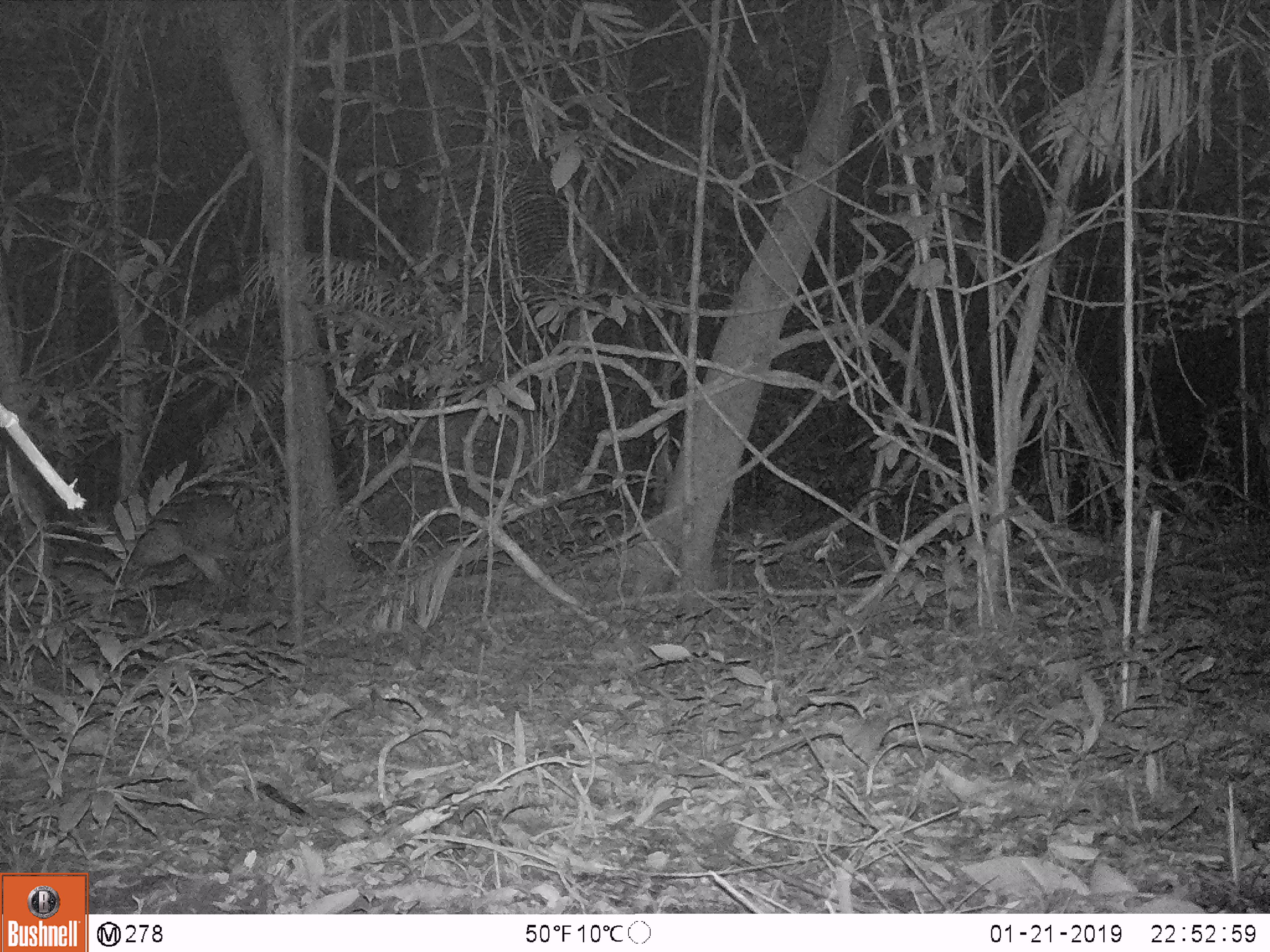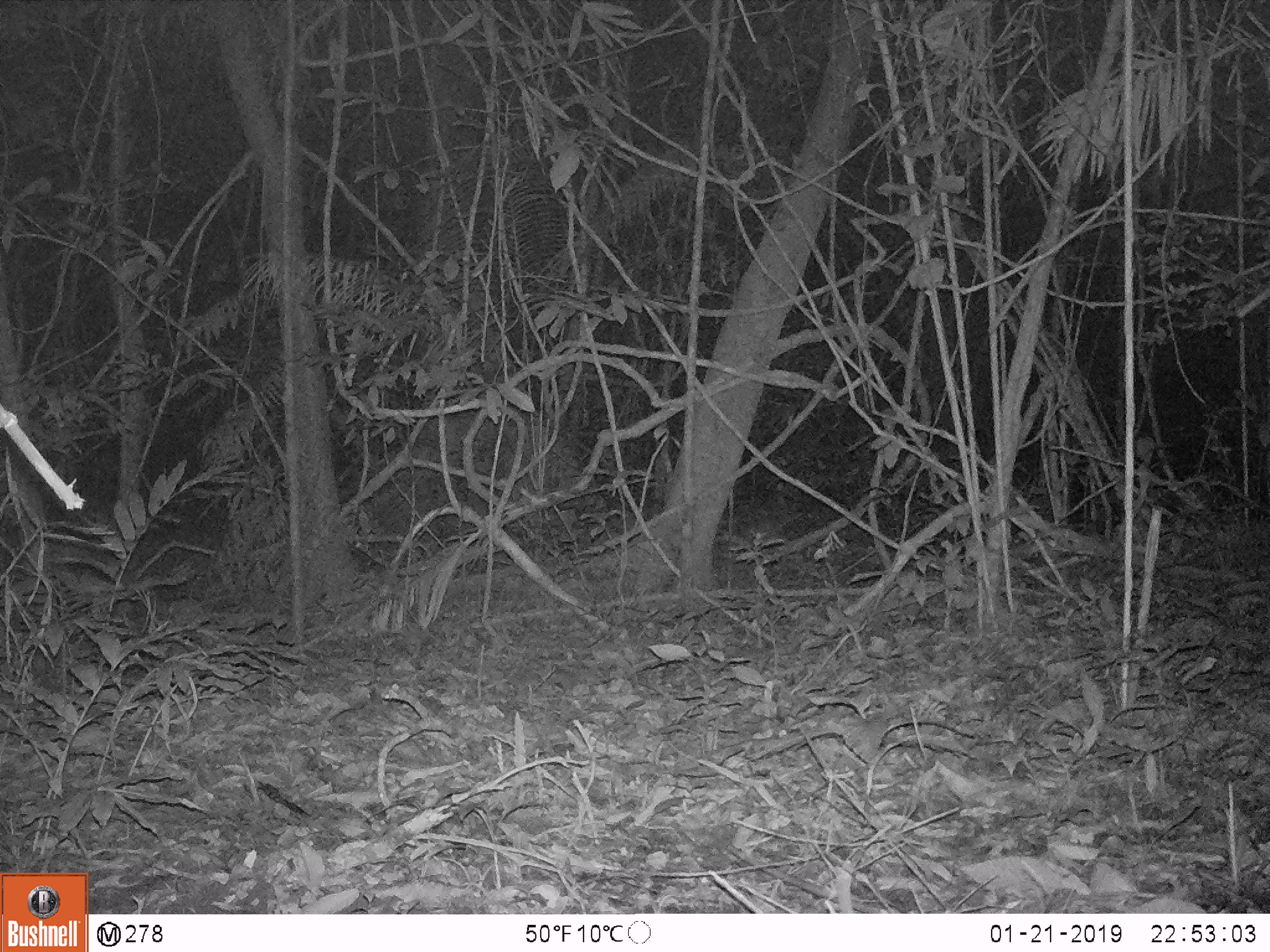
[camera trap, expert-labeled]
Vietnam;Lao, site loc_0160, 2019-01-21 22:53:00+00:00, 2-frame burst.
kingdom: Animalia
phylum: Chordata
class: Mammalia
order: Artiodactyla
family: Cervidae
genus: Muntiacus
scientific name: Muntiacus vuquangensis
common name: large-antlered muntjac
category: large antlered muntjac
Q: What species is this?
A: Large antlered muntjac (large-antlered muntjac) (Muntiacus vuquangensis).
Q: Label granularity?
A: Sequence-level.